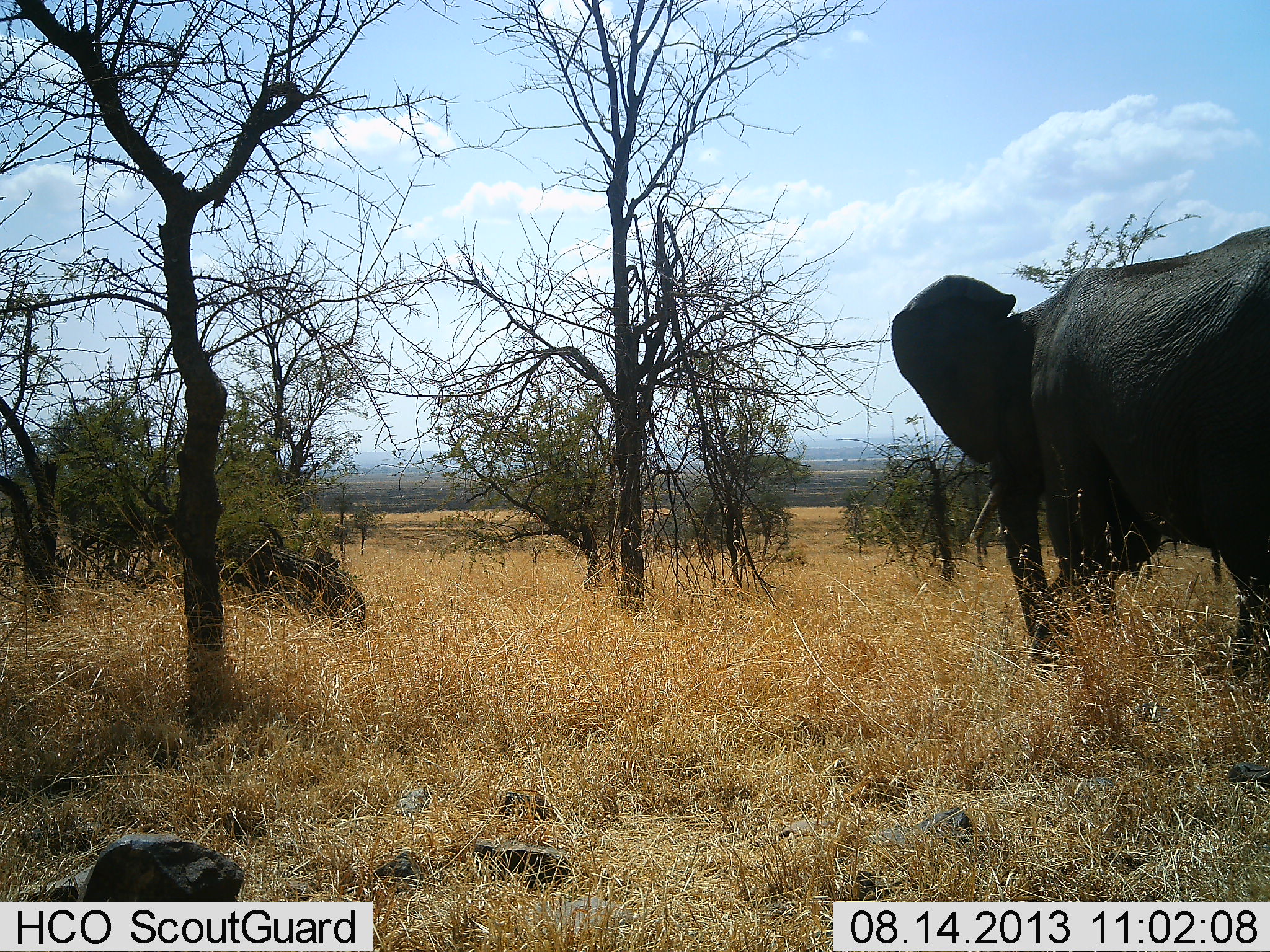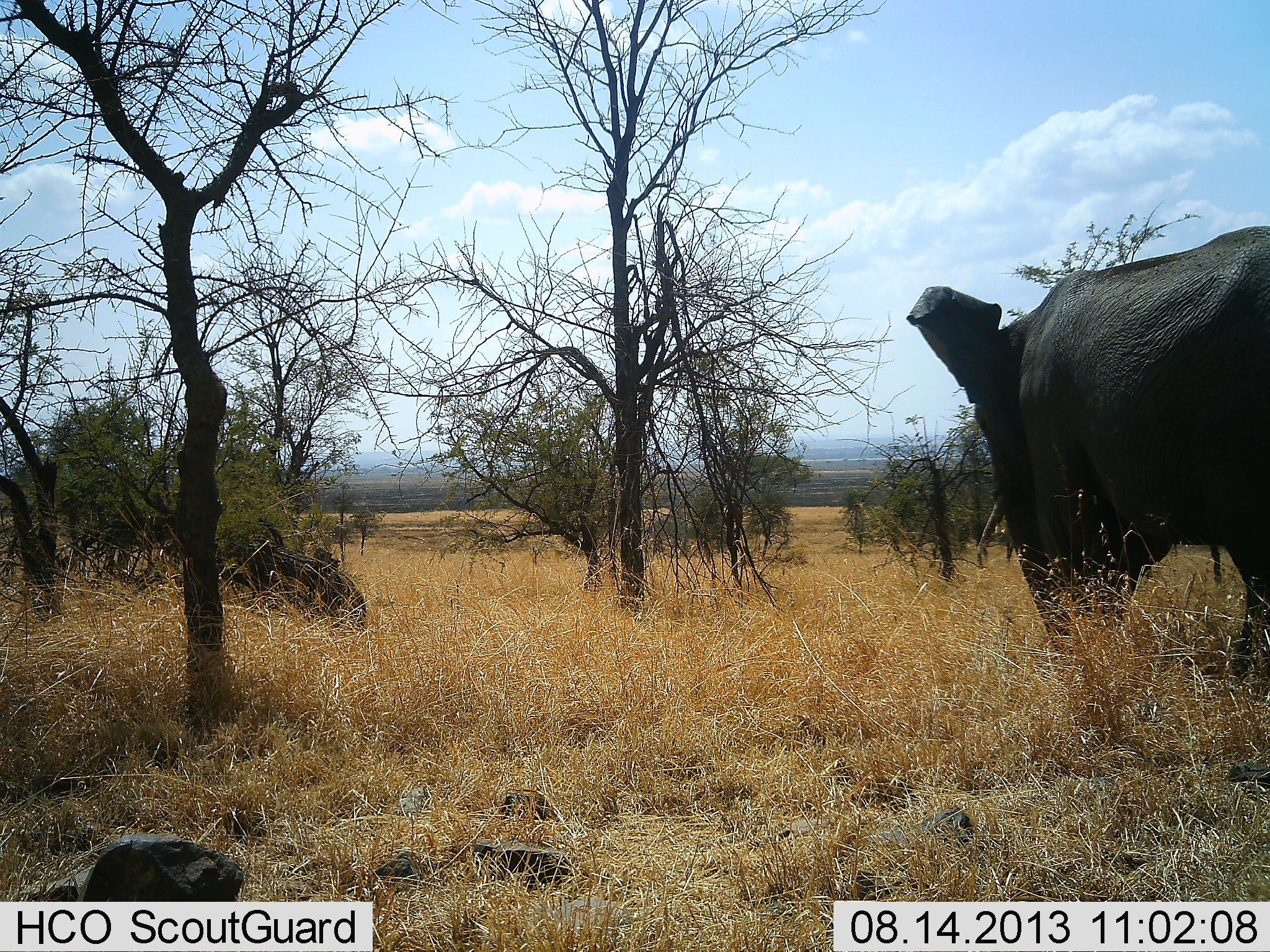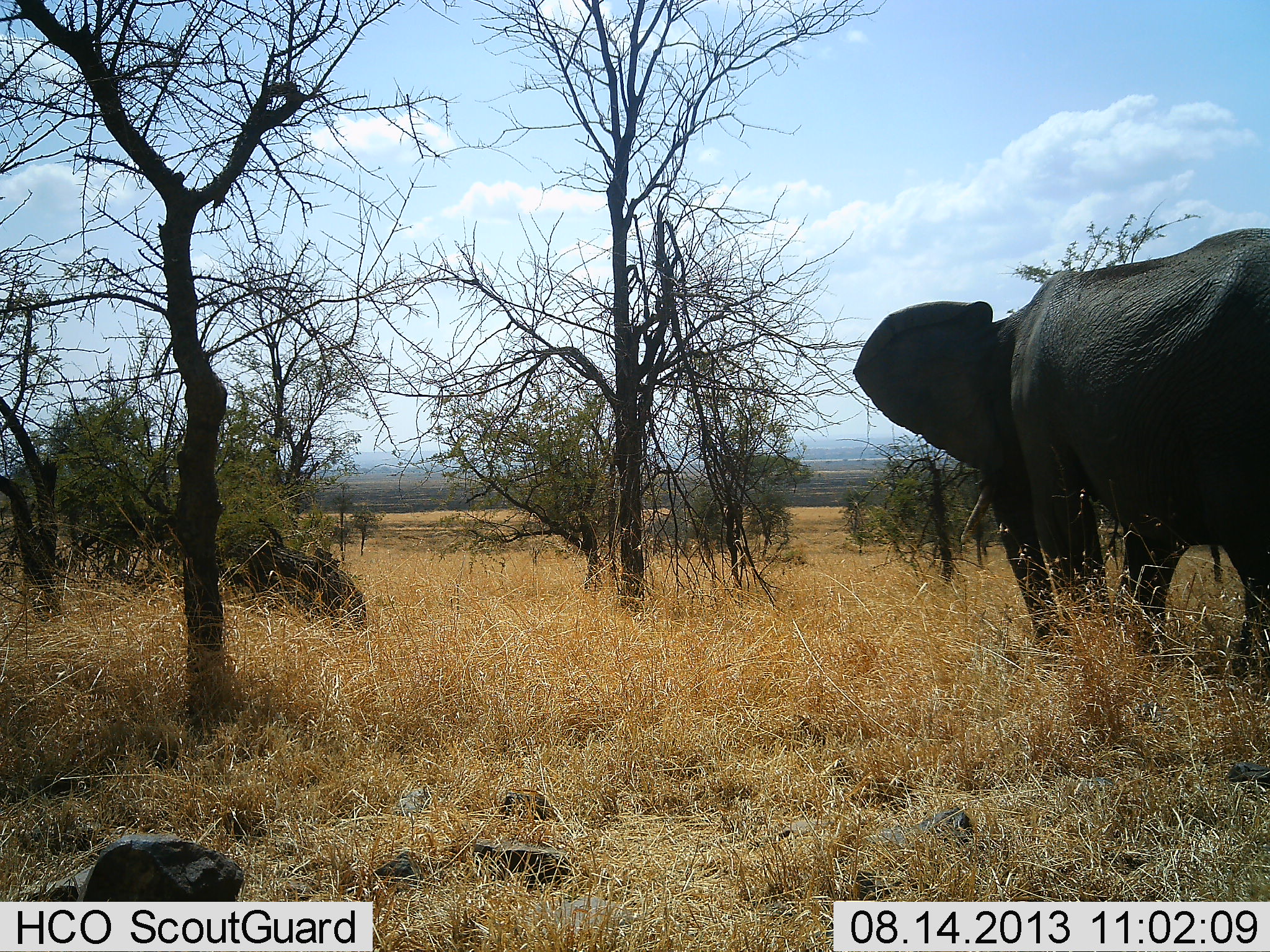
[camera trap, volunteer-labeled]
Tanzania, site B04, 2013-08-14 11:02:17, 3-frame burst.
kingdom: Animalia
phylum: Chordata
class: Mammalia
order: Proboscidea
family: Elephantidae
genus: Loxodonta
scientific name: Loxodonta africana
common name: african bush elephant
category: elephant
Elephant (african bush elephant) (Loxodonta africana), count 1. Behavior (volunteer vote fractions): standing 80%, resting 0%, moving 20%, interacting 0%. Young present (vote fraction): 0%. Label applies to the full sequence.